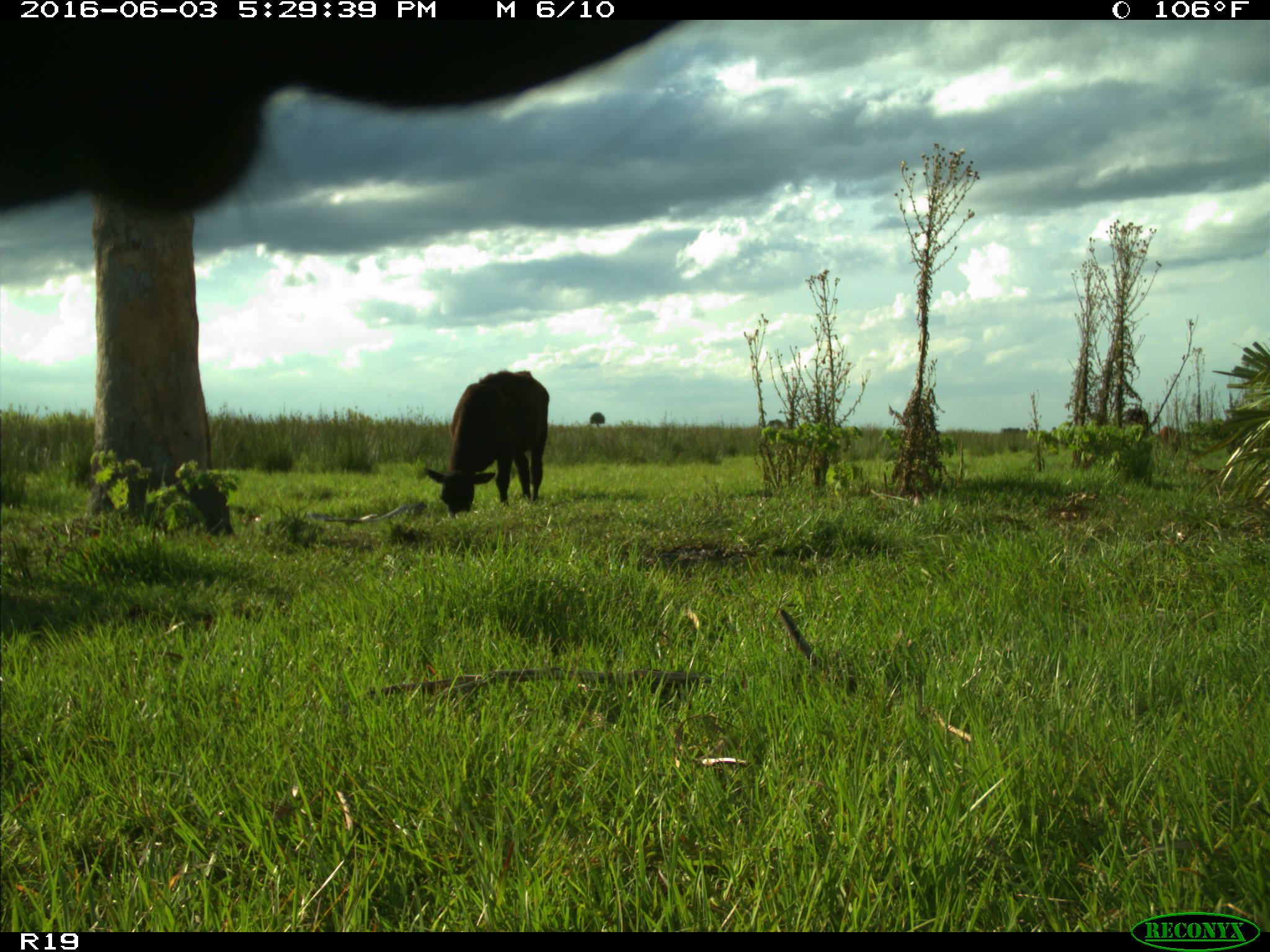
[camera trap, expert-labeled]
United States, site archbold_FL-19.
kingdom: Animalia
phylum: Chordata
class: Mammalia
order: Artiodactyla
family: Bovidae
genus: Bos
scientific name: Bos taurus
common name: domestic cow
Bos taurus (domestic cow).